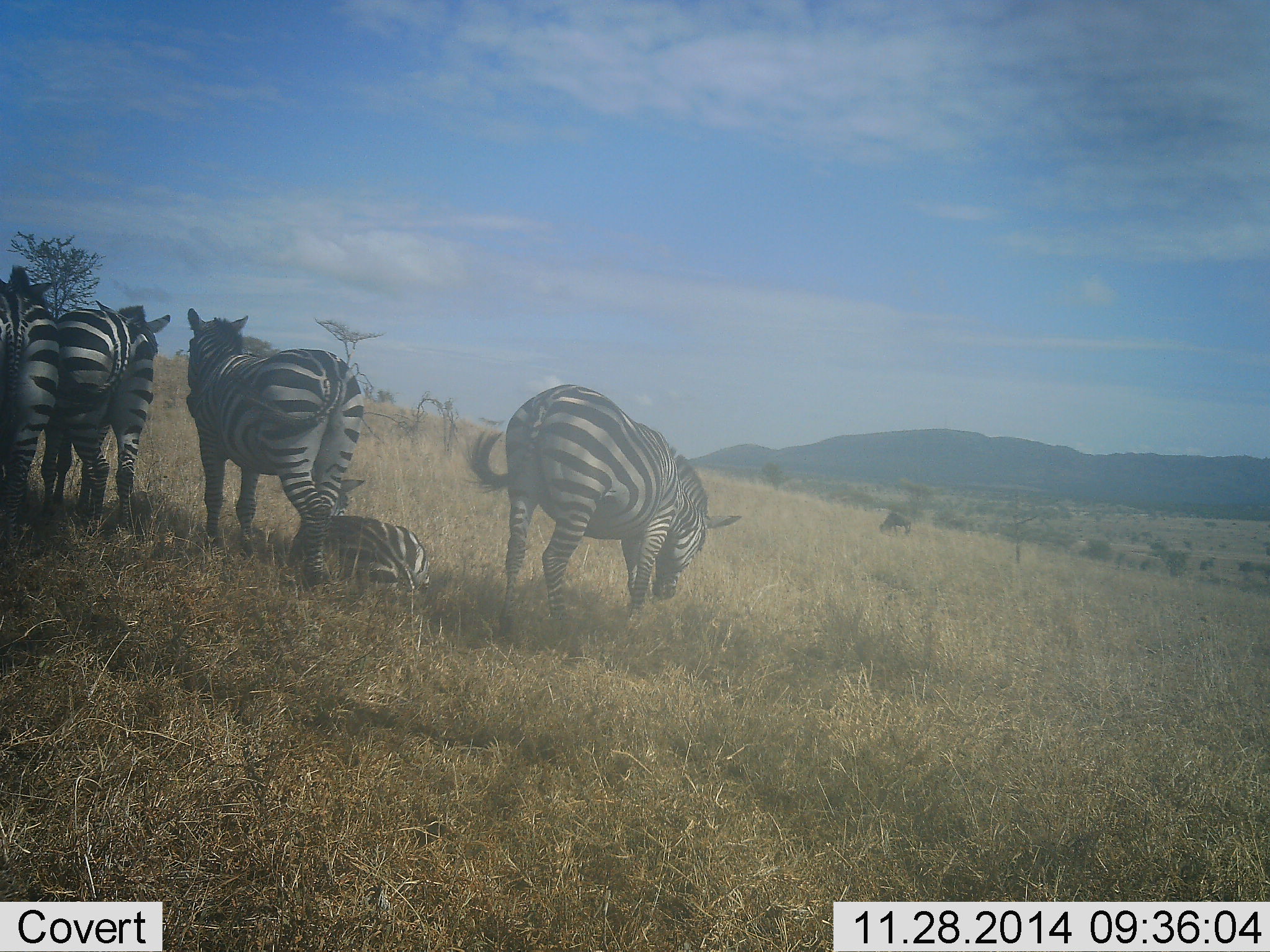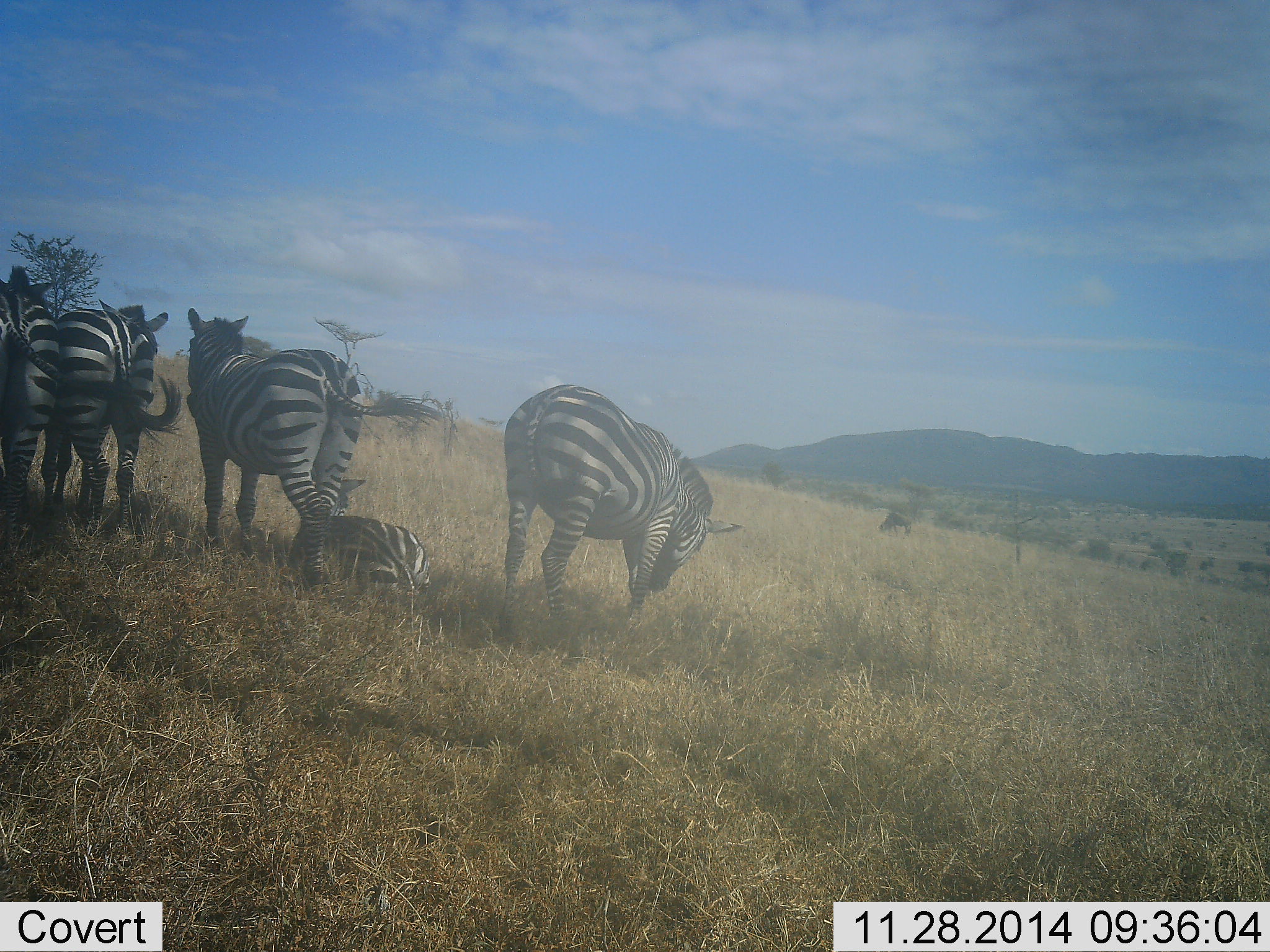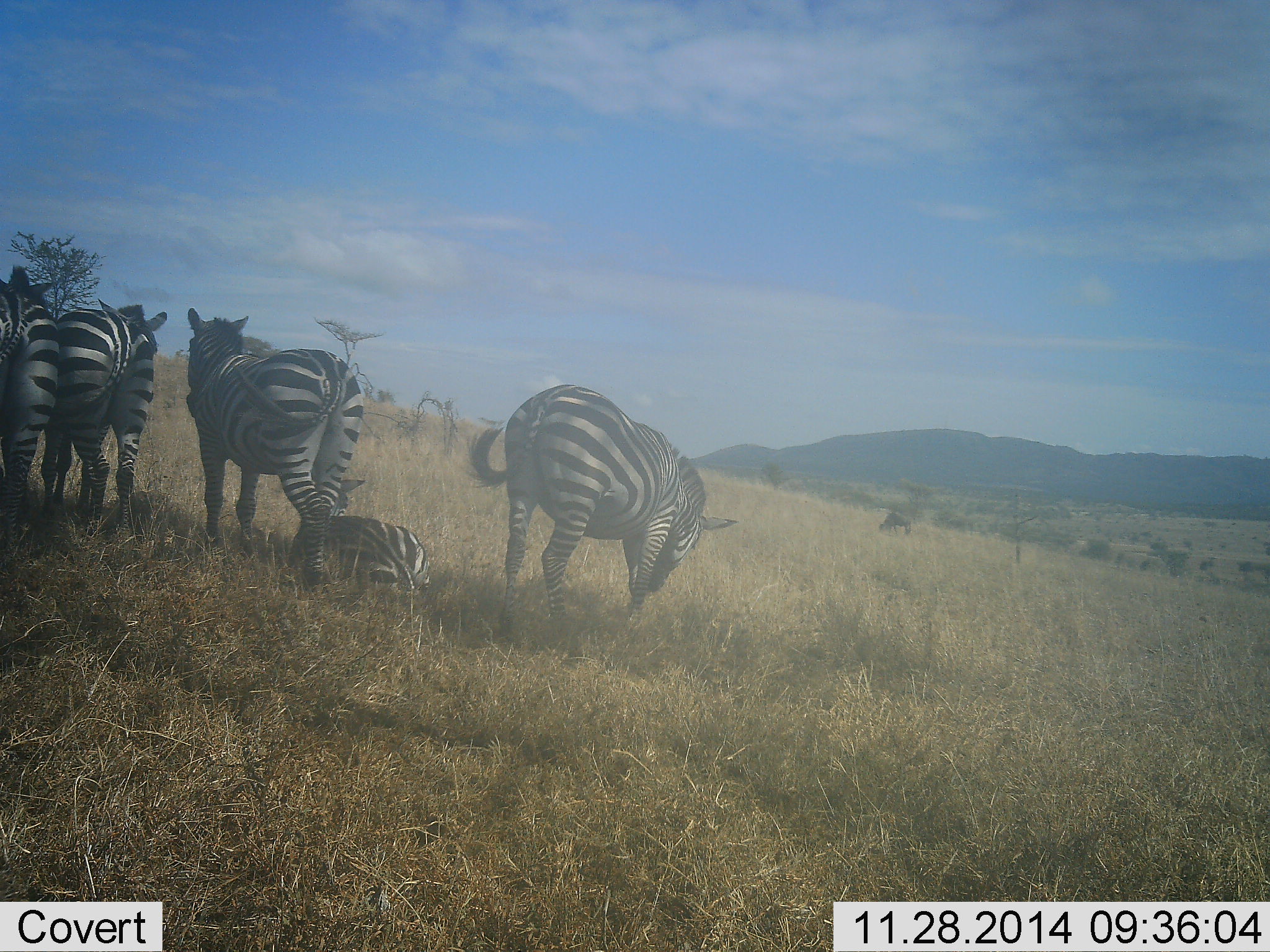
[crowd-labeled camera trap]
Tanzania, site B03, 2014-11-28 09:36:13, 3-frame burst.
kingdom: Animalia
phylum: Chordata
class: Mammalia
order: Perissodactyla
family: Equidae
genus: Equus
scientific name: Equus quagga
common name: plains zebra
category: zebra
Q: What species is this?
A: Zebra (plains zebra) (Equus quagga).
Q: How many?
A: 5.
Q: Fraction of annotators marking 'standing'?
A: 100%.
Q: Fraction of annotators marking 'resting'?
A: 93%.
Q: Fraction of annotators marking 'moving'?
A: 7%.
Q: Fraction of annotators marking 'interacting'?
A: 13%.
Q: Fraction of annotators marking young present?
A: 20%.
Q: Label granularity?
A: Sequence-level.